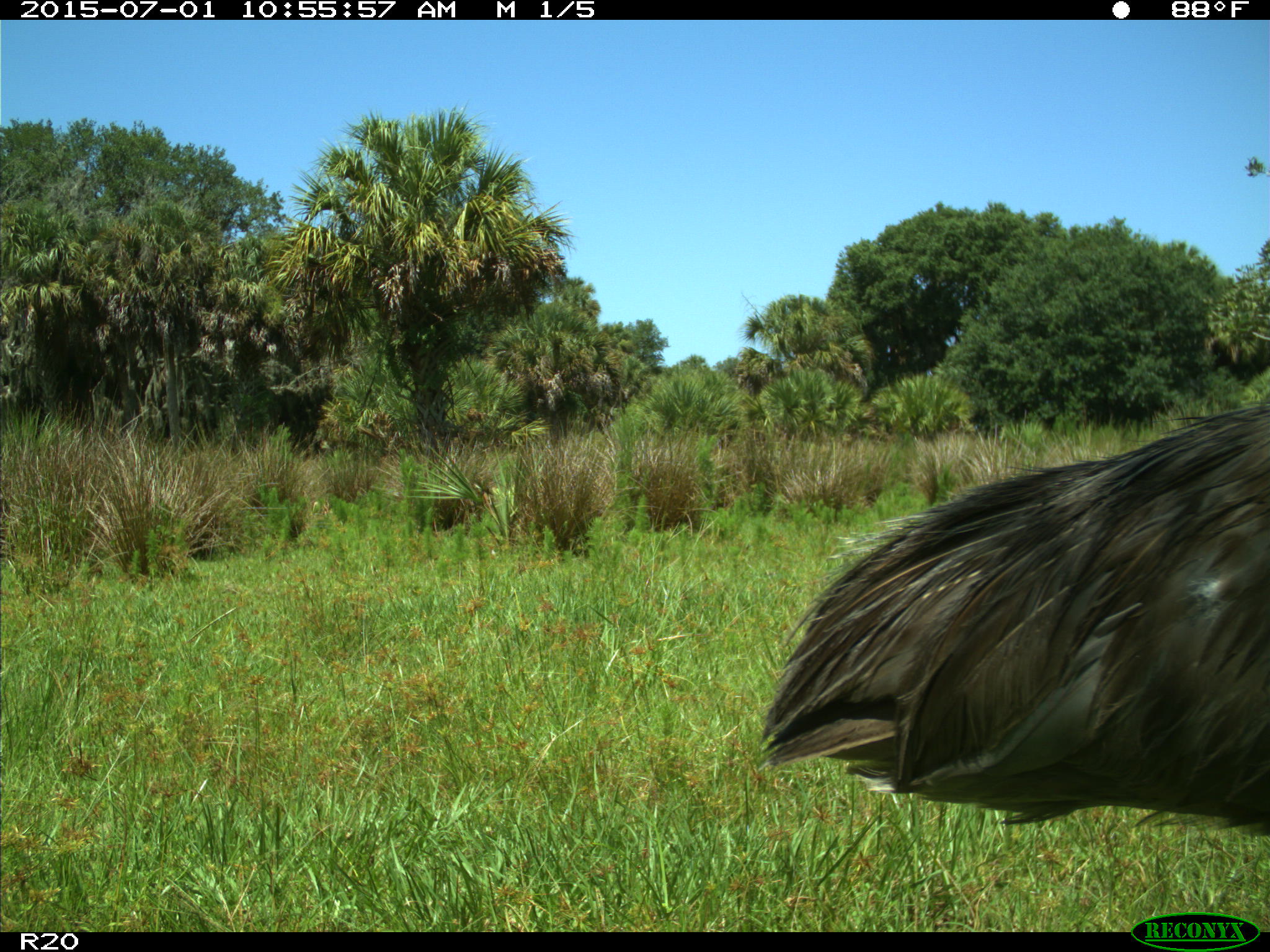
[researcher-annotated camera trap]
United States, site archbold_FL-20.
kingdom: Animalia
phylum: Chordata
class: Aves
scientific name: Aves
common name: birds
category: unidentified bird